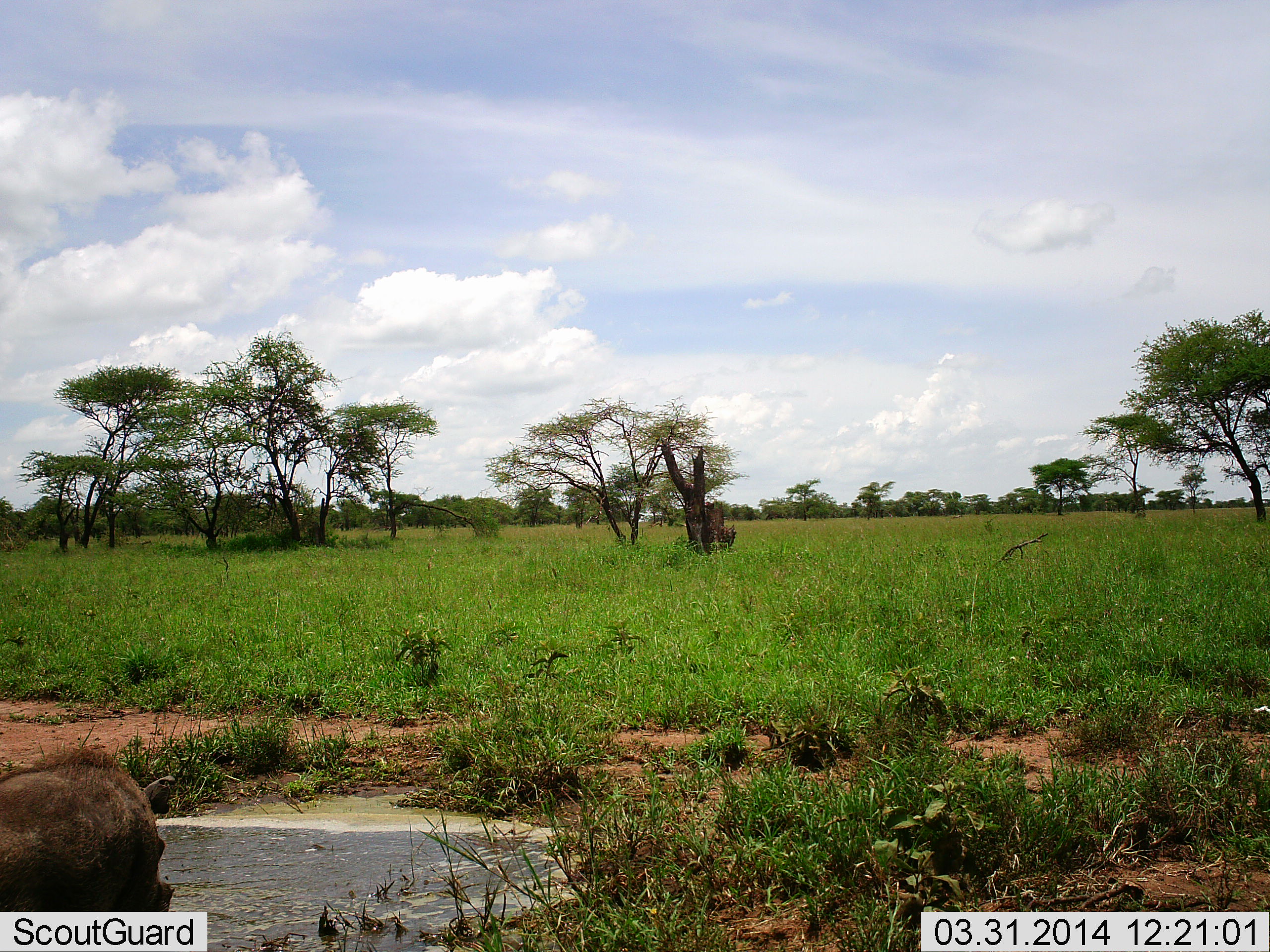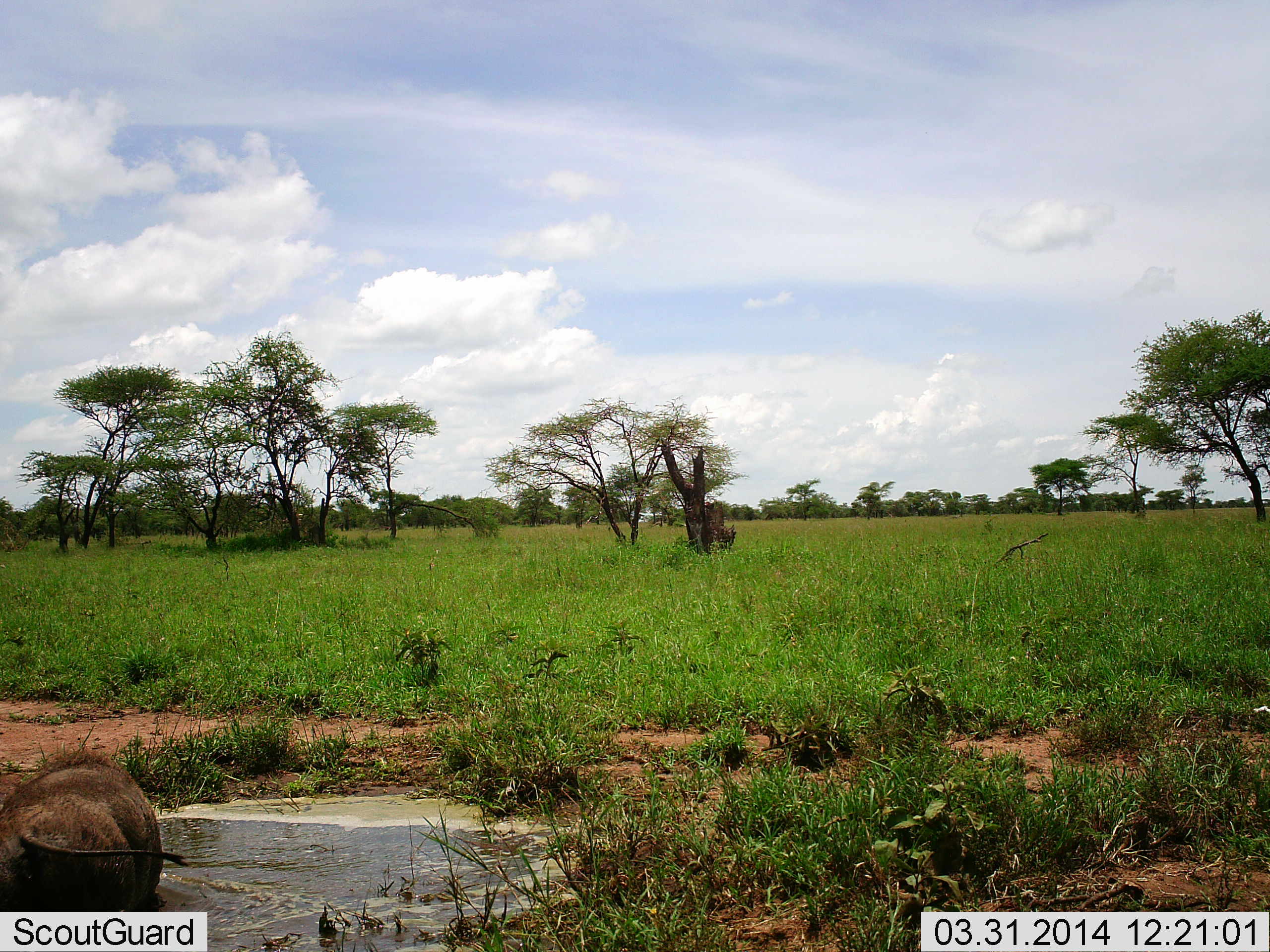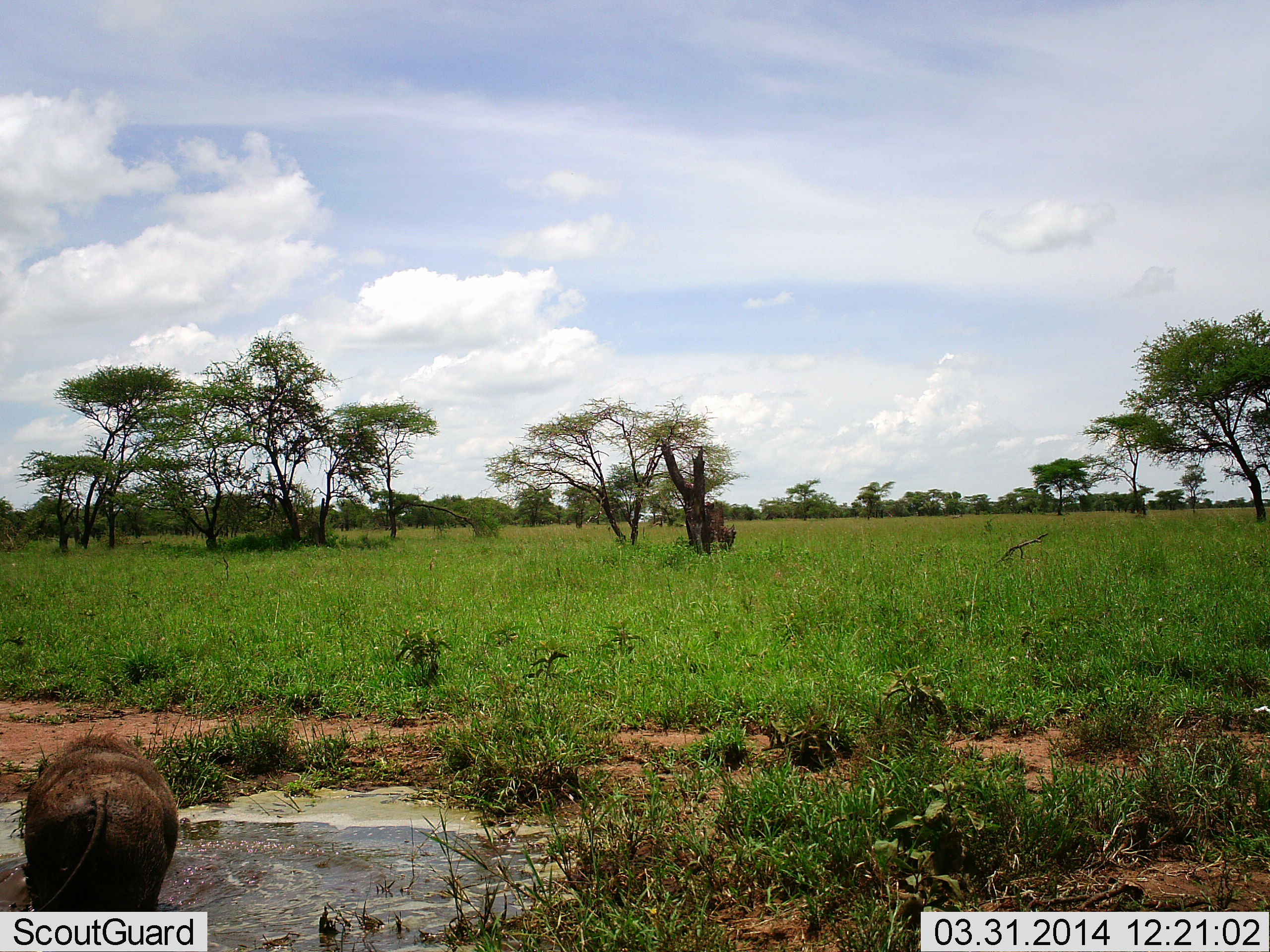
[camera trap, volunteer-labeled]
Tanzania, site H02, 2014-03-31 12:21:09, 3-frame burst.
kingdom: Animalia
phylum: Chordata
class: Mammalia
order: Artiodactyla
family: Suidae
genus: Phacochoerus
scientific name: Phacochoerus africanus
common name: warthog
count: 1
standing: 40%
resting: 0%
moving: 30%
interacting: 40%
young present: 0%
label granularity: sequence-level